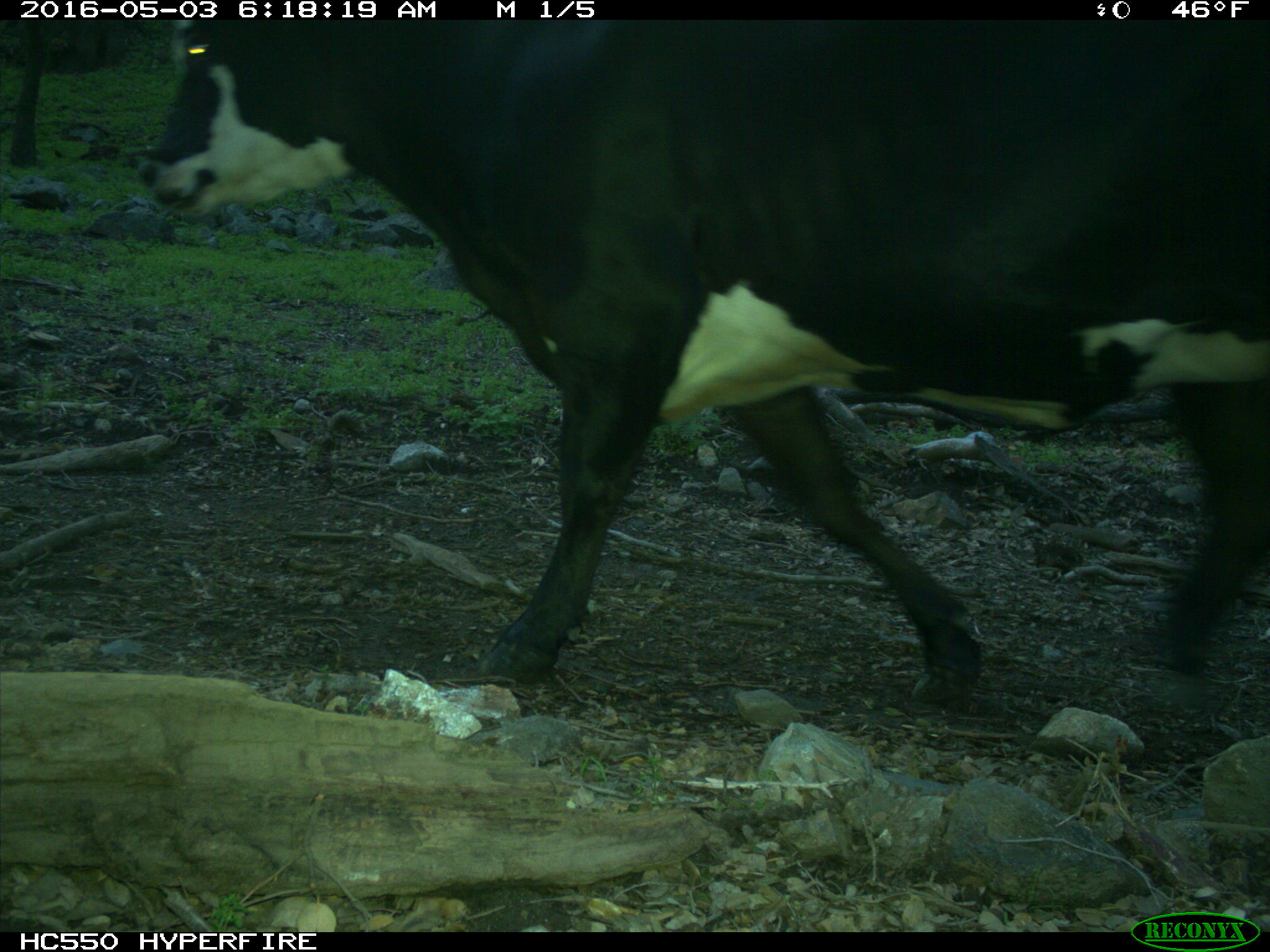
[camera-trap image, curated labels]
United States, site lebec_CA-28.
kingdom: Animalia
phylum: Chordata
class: Mammalia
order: Artiodactyla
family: Bovidae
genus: Bos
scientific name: Bos taurus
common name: domestic cow